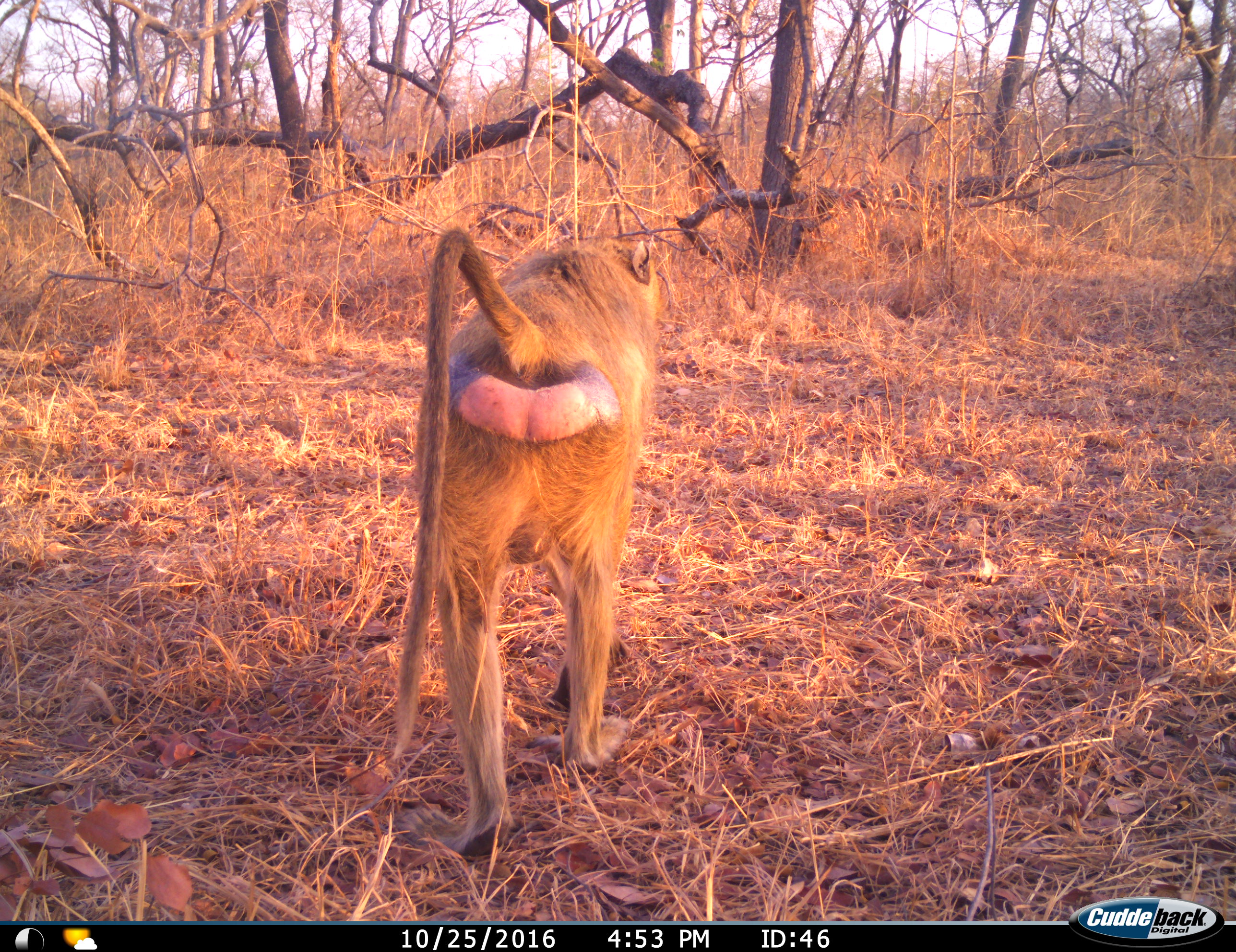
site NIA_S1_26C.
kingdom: Animalia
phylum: Chordata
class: Mammalia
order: Primates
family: Cercopithecidae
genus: Papio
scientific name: Papio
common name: baboon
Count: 1.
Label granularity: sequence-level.